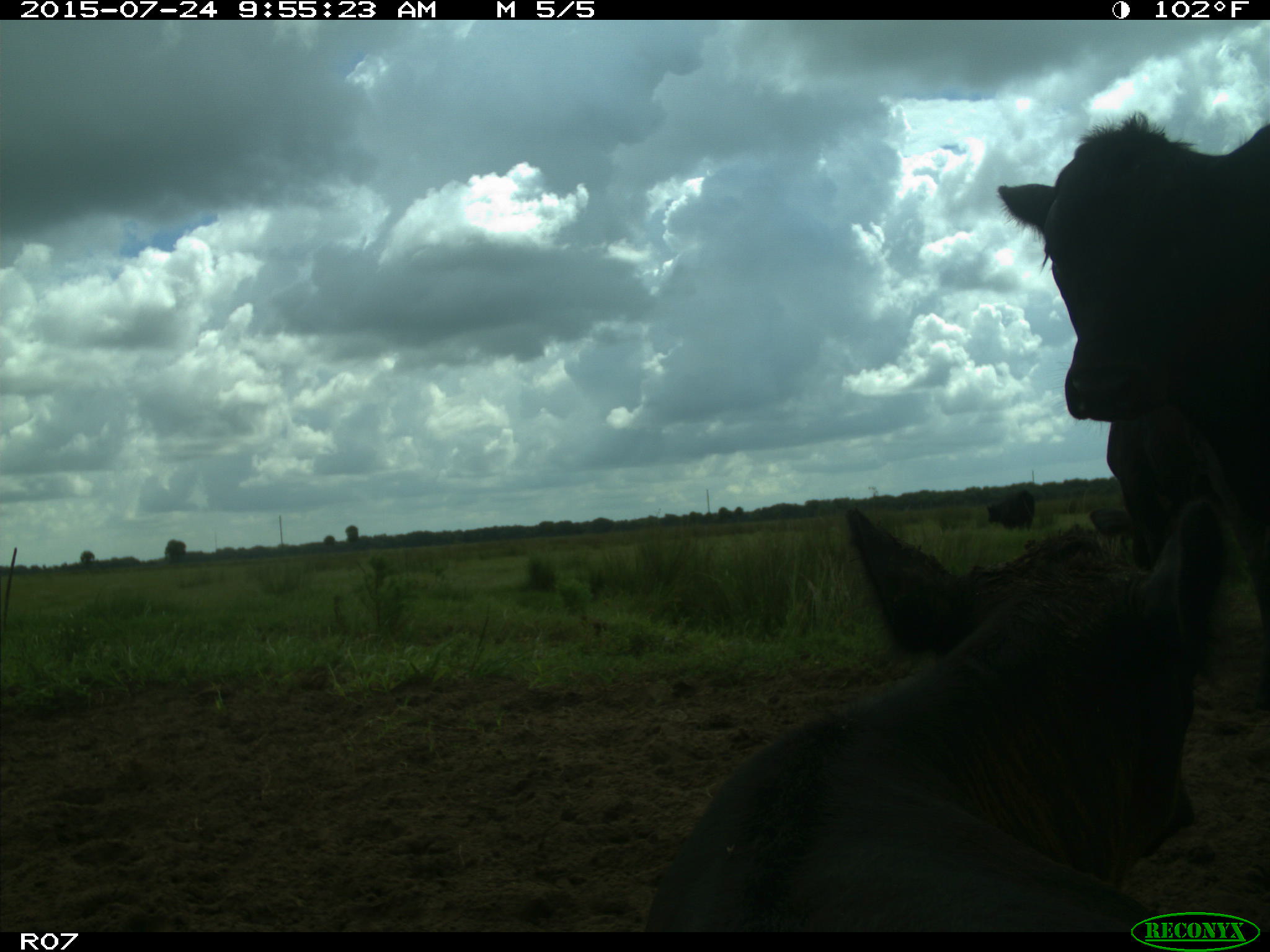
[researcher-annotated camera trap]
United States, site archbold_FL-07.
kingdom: Animalia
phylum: Chordata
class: Mammalia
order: Artiodactyla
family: Bovidae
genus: Bos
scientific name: Bos taurus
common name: domestic cow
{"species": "Bos taurus (domestic cow)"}